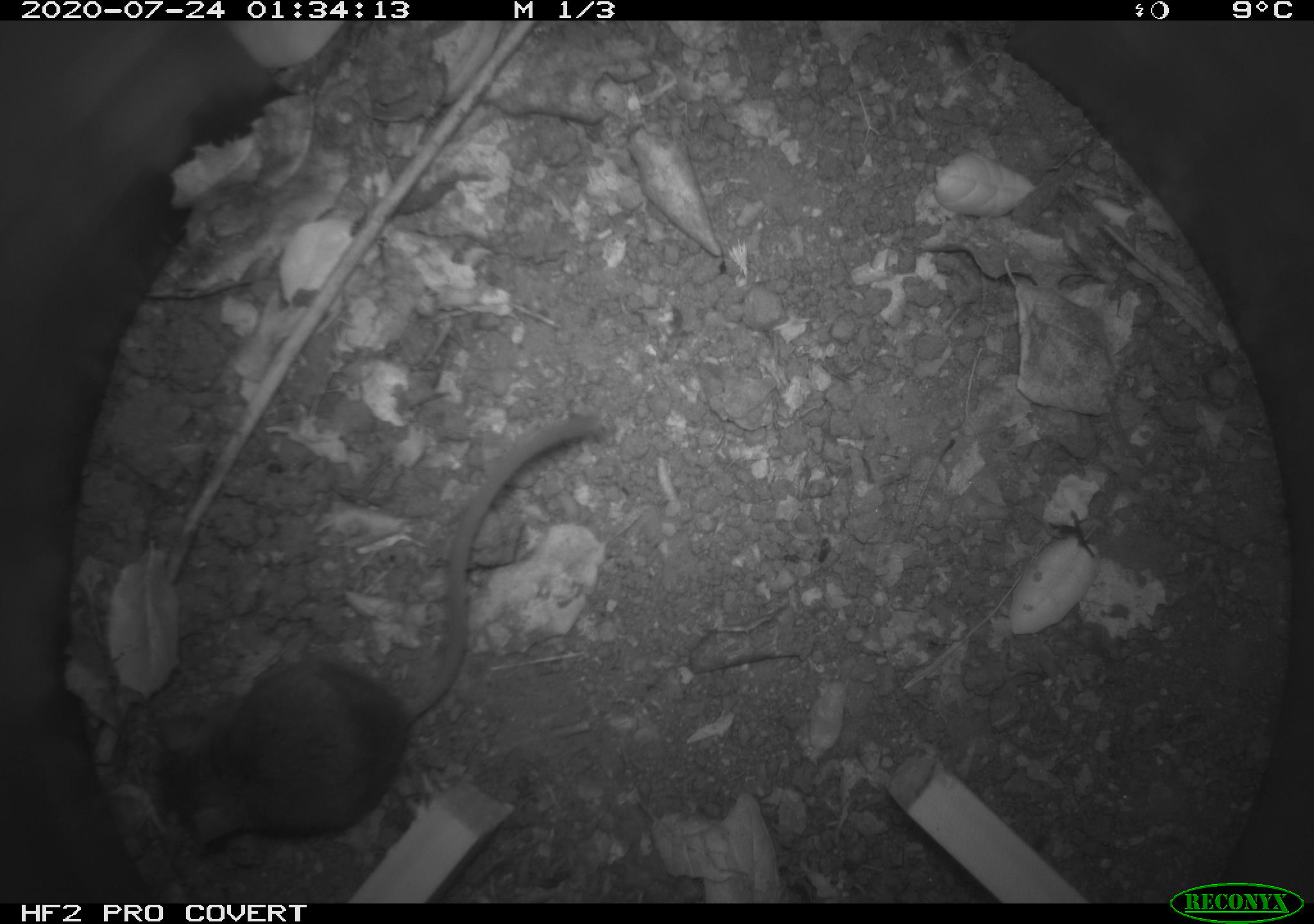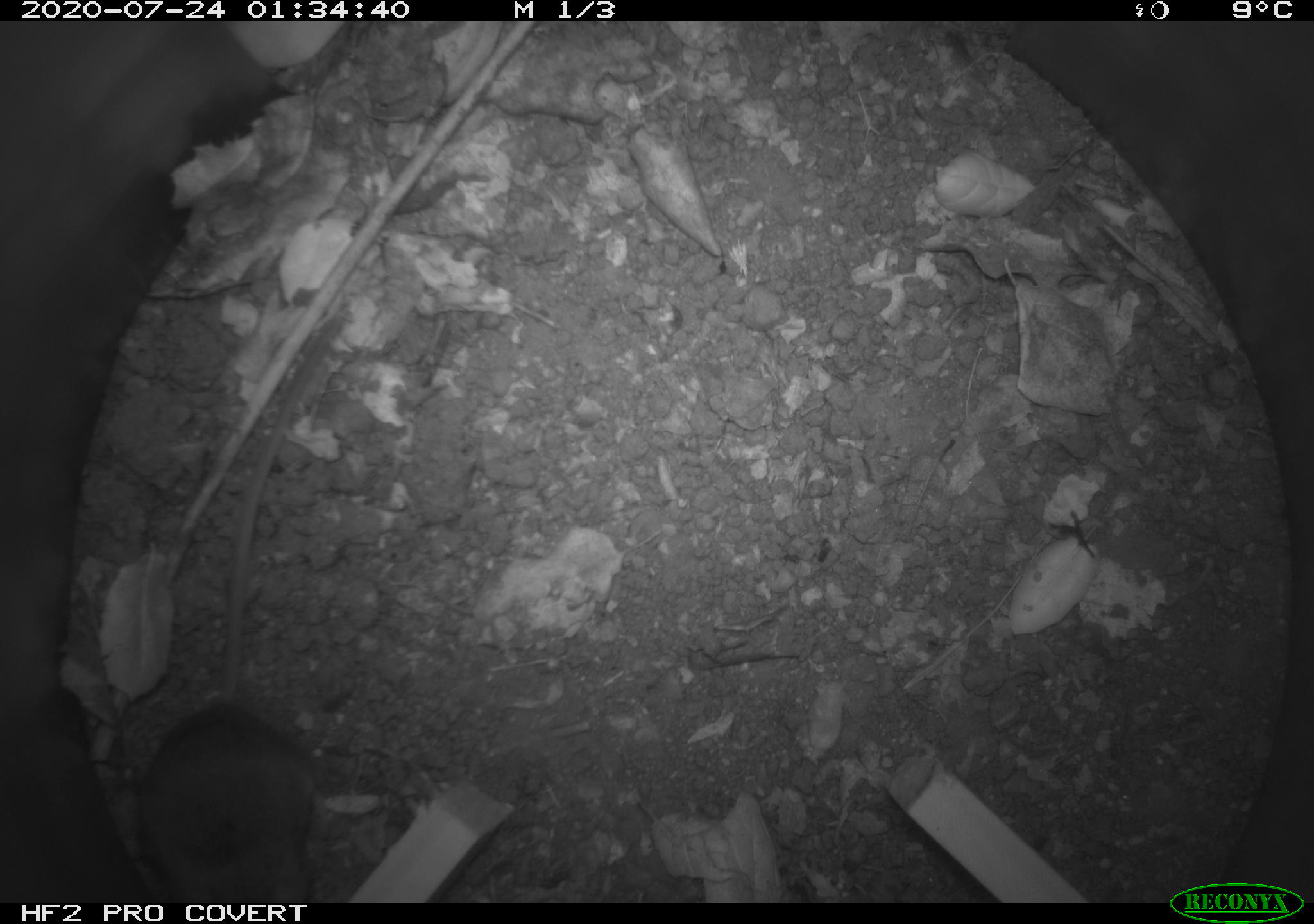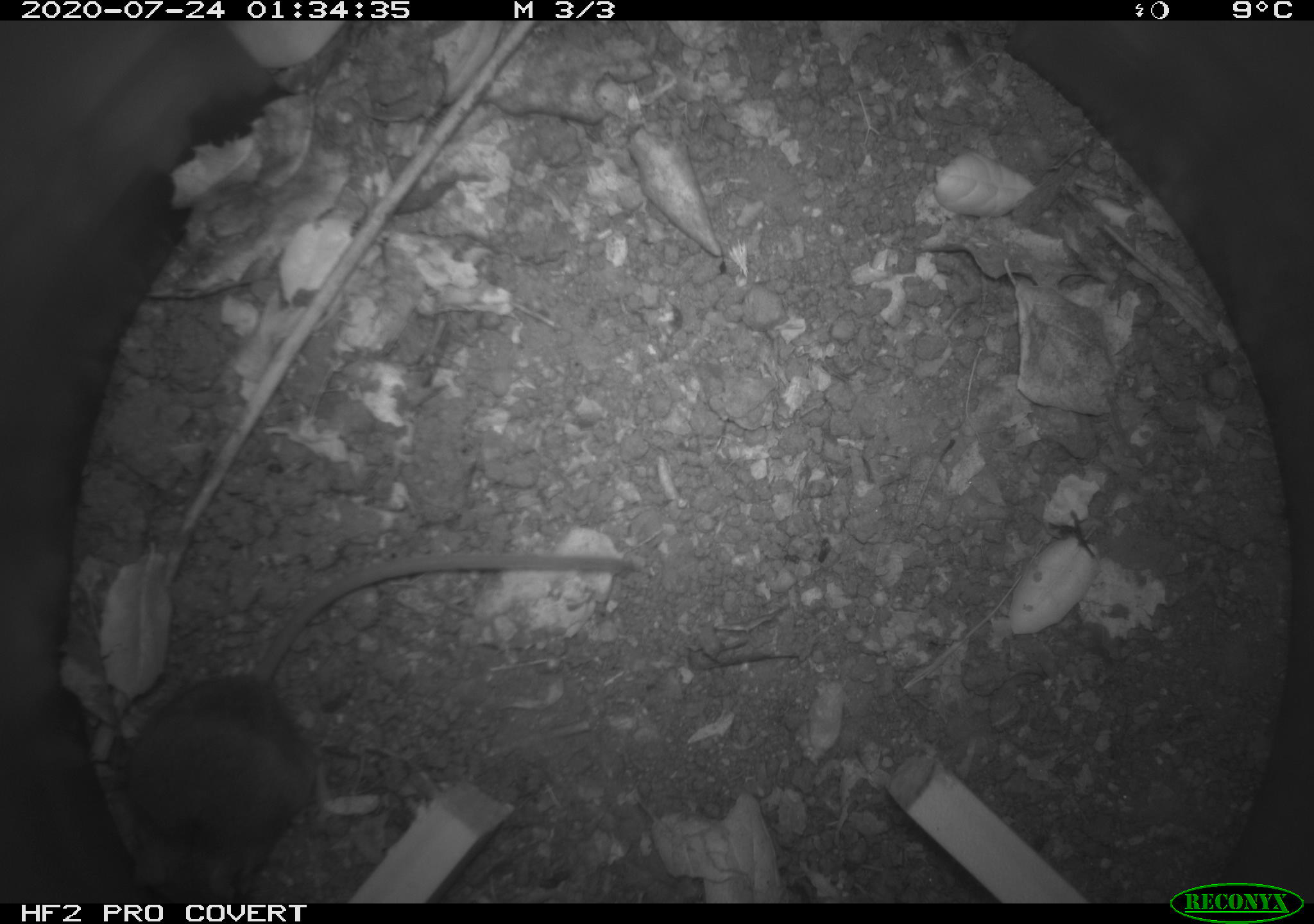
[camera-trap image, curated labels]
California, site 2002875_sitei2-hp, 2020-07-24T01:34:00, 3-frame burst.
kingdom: Animalia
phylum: Chordata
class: Mammalia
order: Rodentia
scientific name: Rodentia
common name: rodent